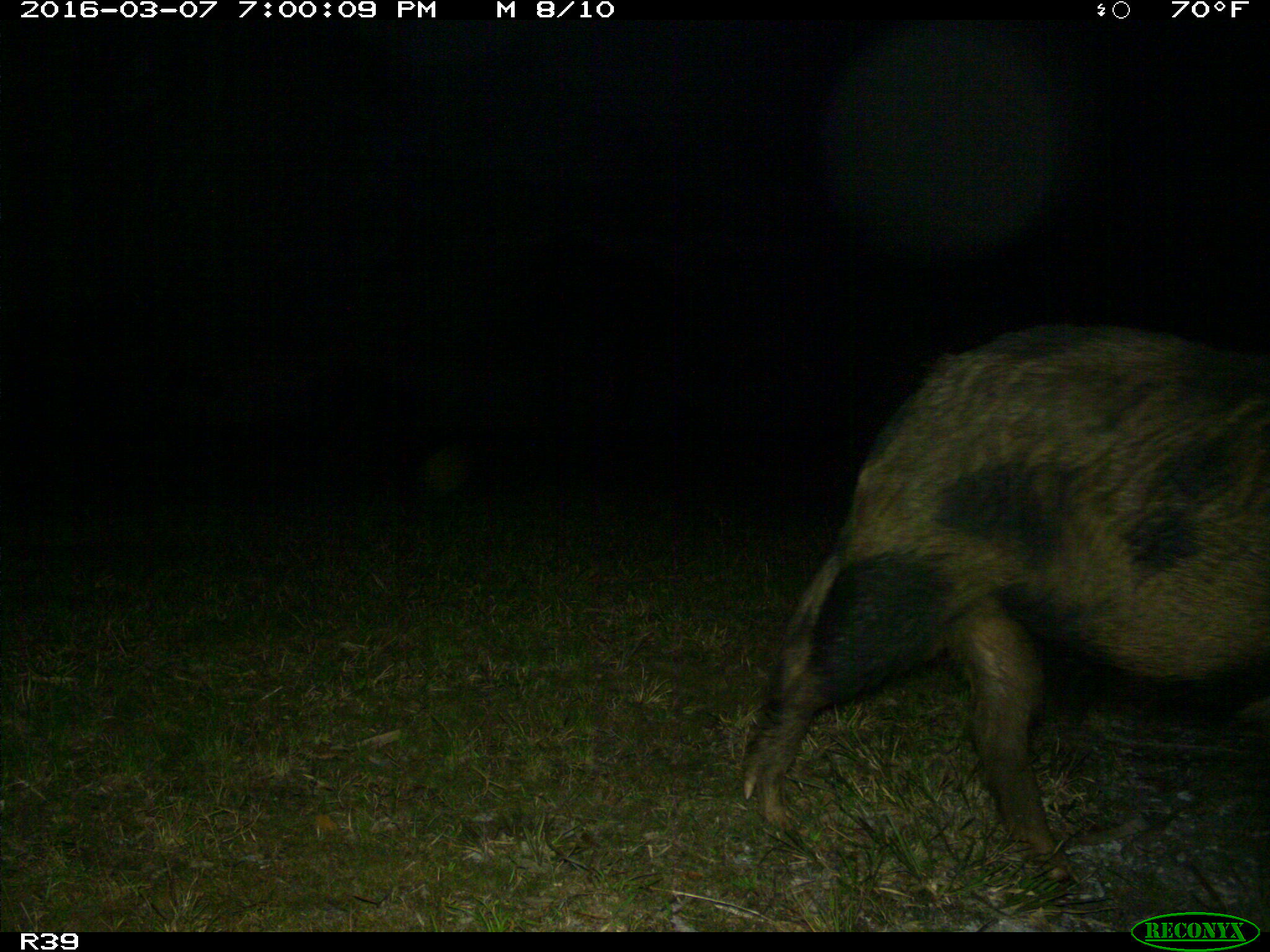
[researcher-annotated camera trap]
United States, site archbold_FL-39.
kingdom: Animalia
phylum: Chordata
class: Mammalia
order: Artiodactyla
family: Suidae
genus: Sus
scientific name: Sus scrofa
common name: wild boar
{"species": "Sus scrofa (wild boar)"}